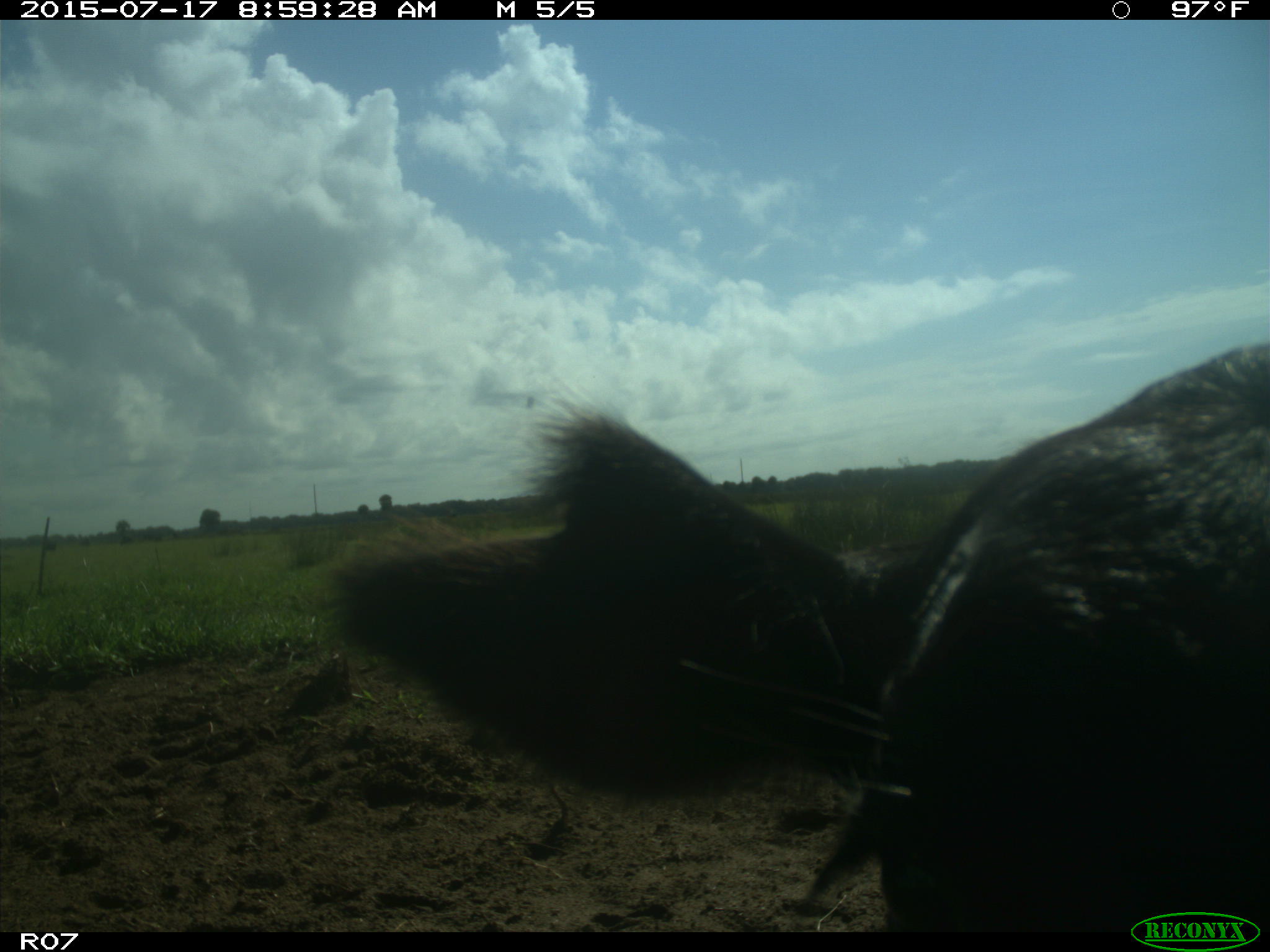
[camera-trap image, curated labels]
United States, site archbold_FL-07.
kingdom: Animalia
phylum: Chordata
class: Mammalia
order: Artiodactyla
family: Bovidae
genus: Bos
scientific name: Bos taurus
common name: domestic cow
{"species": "Bos taurus (domestic cow)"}